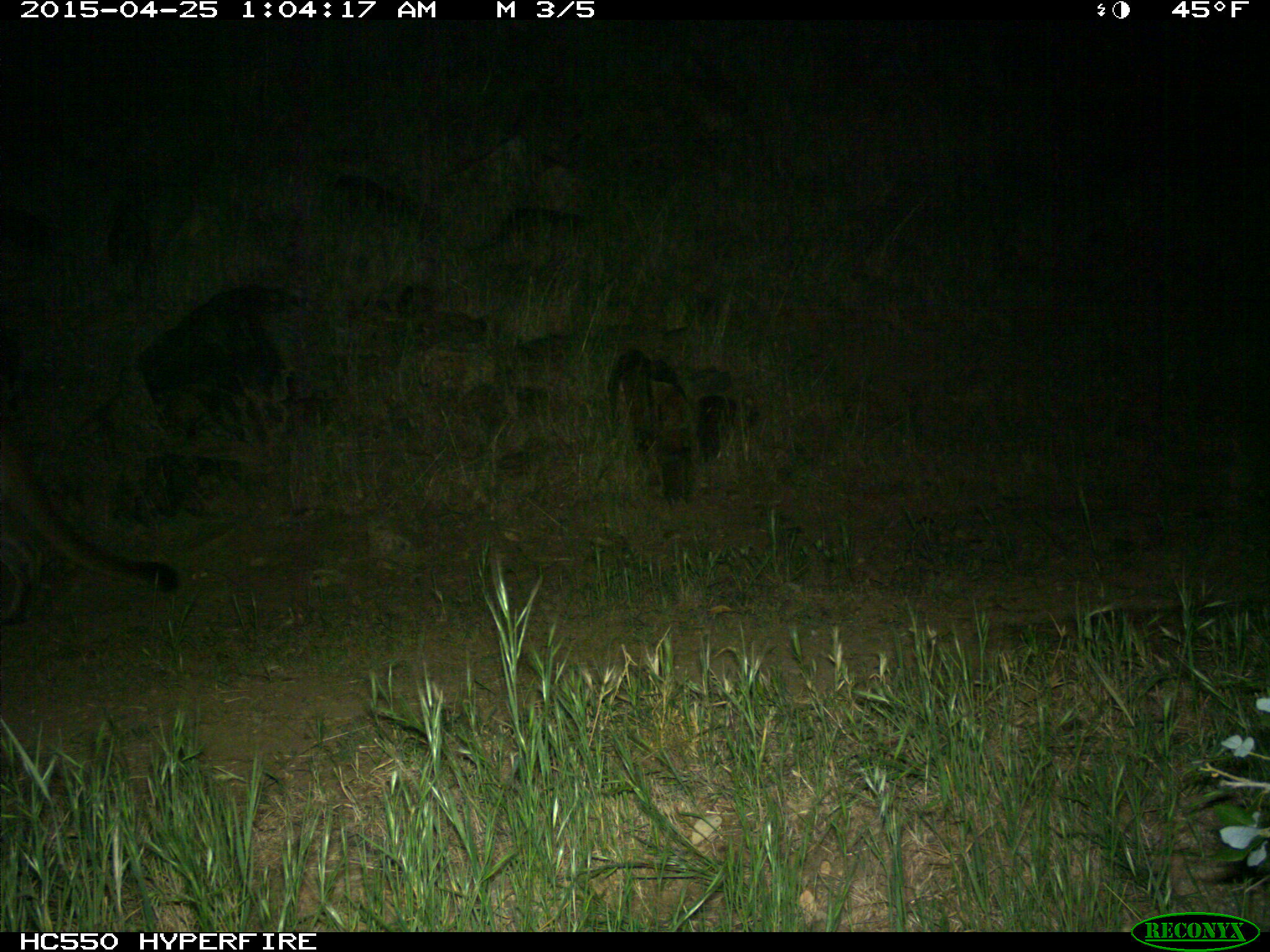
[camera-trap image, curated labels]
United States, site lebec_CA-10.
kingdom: Animalia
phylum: Chordata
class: Mammalia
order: Carnivora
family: Felidae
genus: Puma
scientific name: Puma concolor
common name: mountain lion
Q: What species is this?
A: Puma concolor (mountain lion).